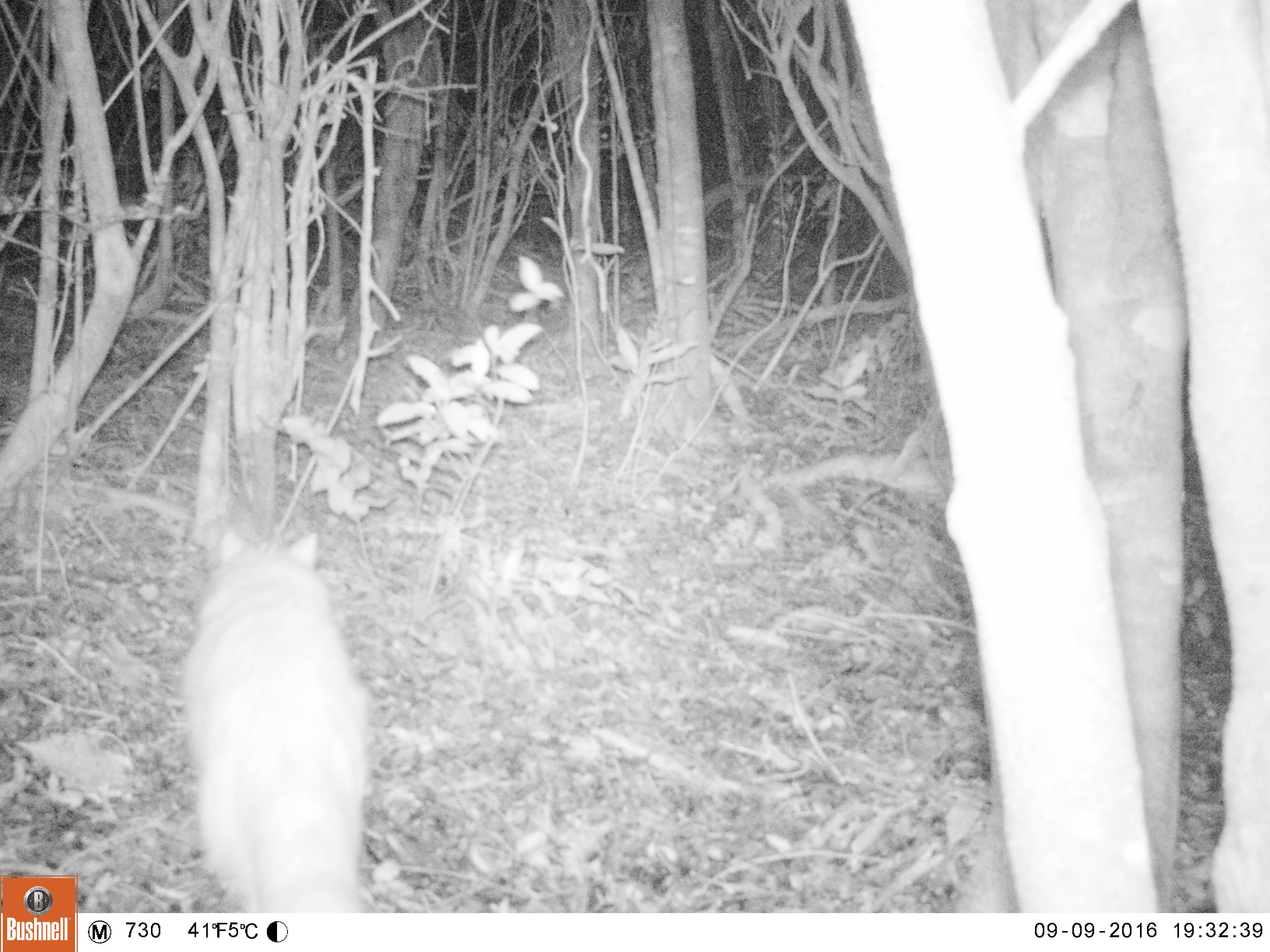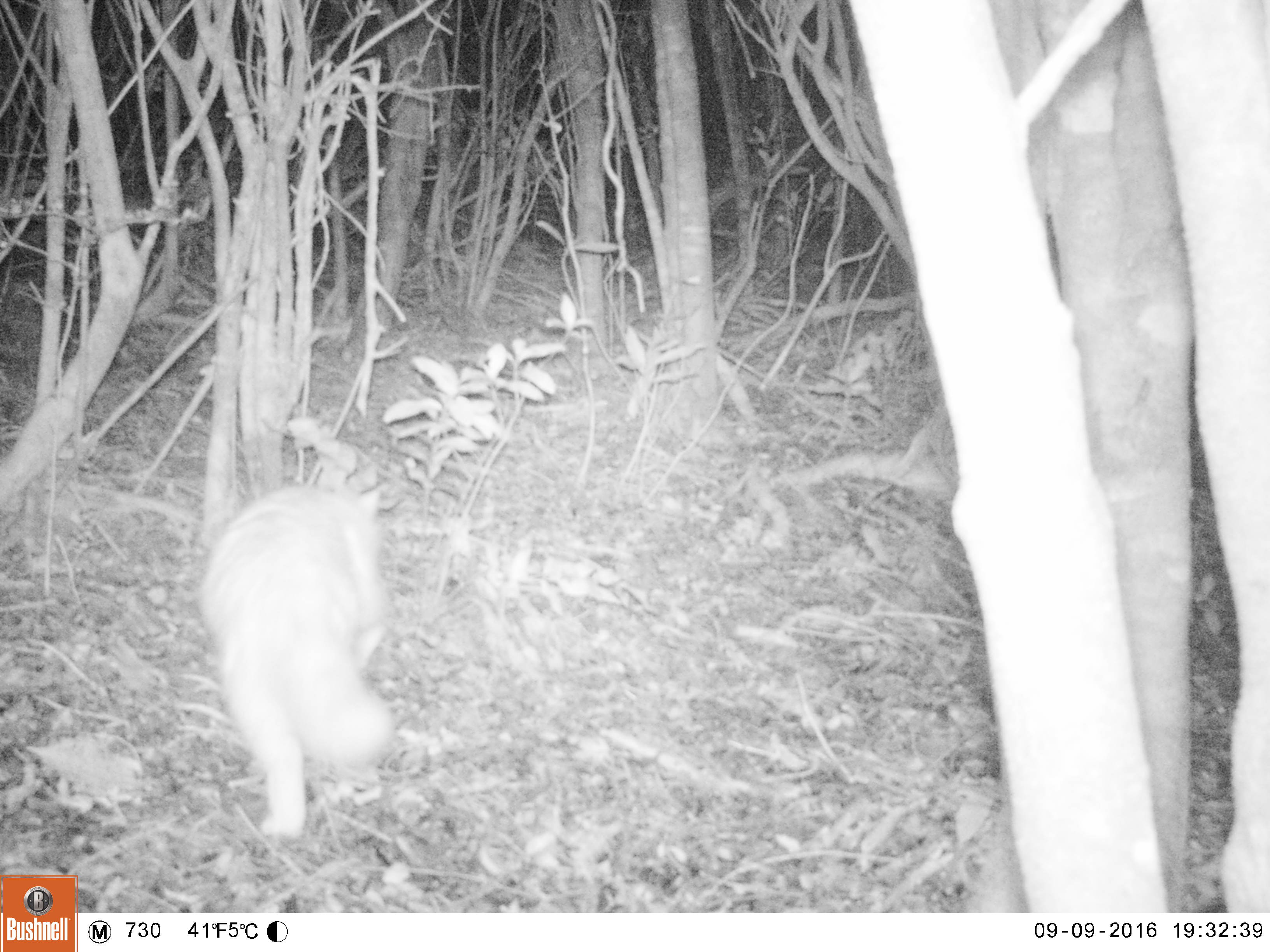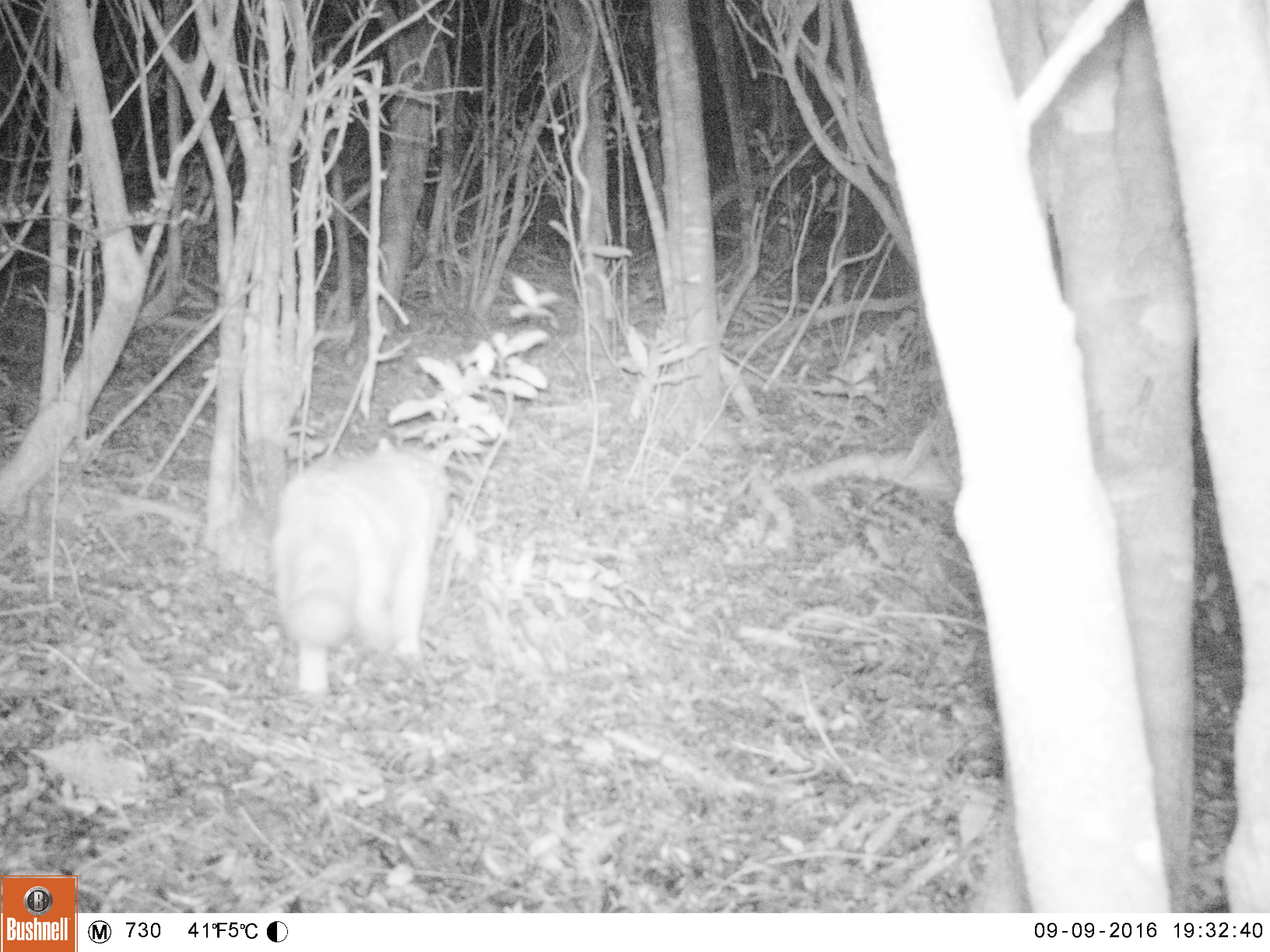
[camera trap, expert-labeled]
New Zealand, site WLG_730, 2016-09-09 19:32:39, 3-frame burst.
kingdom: Animalia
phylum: Chordata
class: Mammalia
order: Carnivora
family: Felidae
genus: Felis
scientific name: Felis catus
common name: domestic cat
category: cat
Cat (domestic cat) (Felis catus).